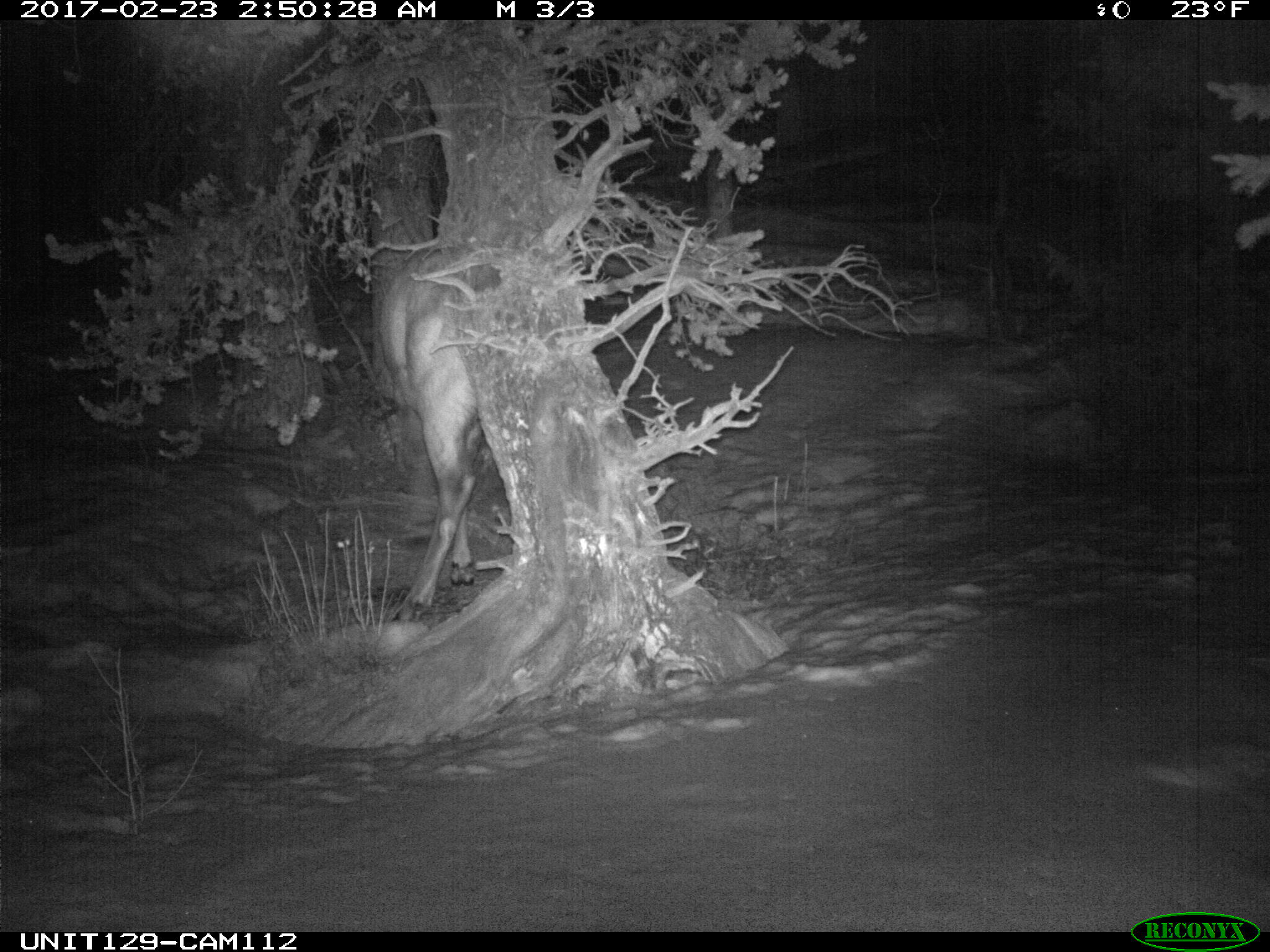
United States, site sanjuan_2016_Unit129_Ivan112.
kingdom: Animalia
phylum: Chordata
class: Mammalia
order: Artiodactyla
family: Cervidae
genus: Cervus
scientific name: Cervus elaphus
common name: red deer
Cervus elaphus (red deer).